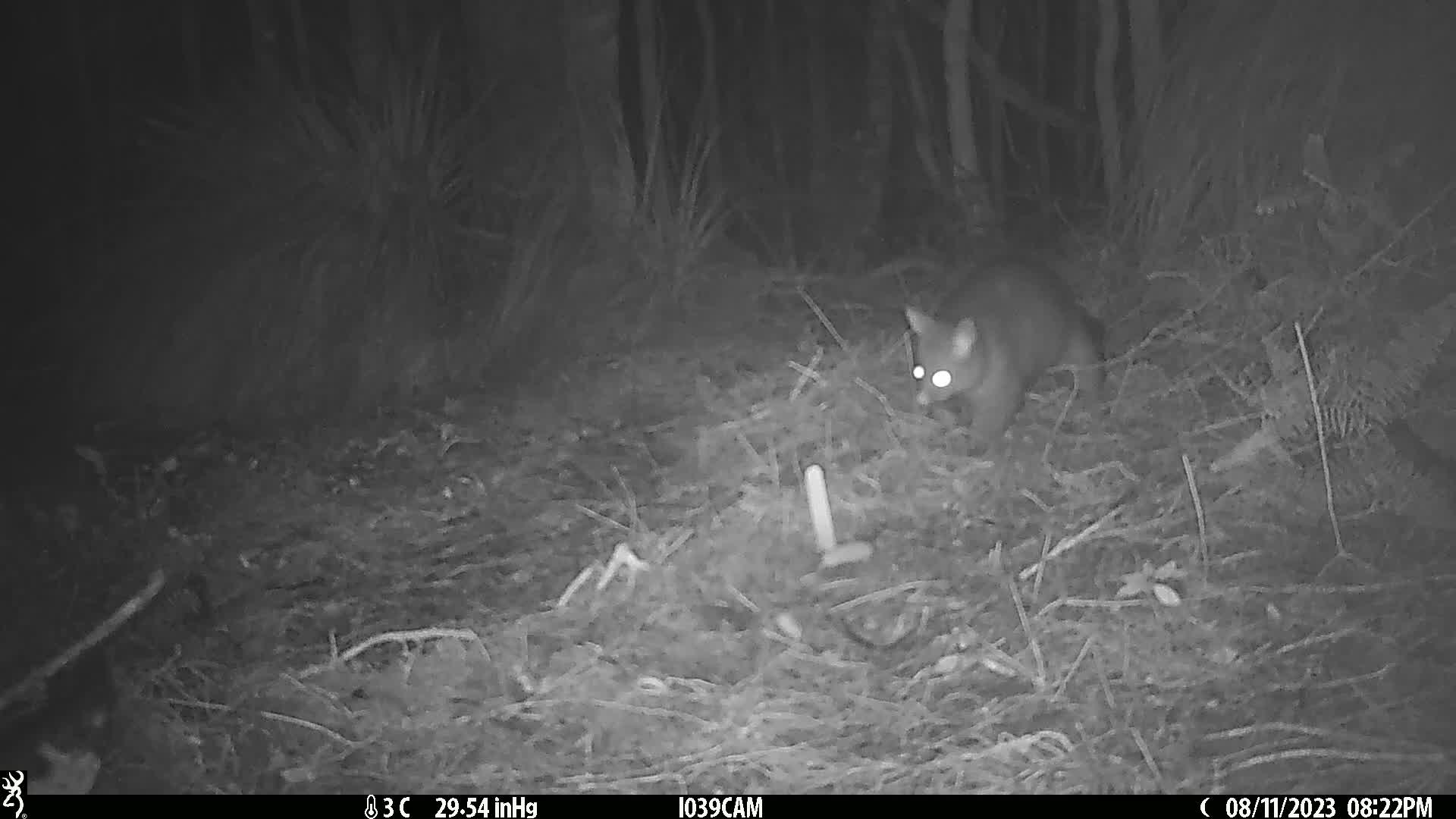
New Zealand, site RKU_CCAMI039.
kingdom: Animalia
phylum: Chordata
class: Mammalia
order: Diprotodontia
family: Phalangeridae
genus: Trichosurus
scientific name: Trichosurus vulpecula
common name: common brushtail possum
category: possum